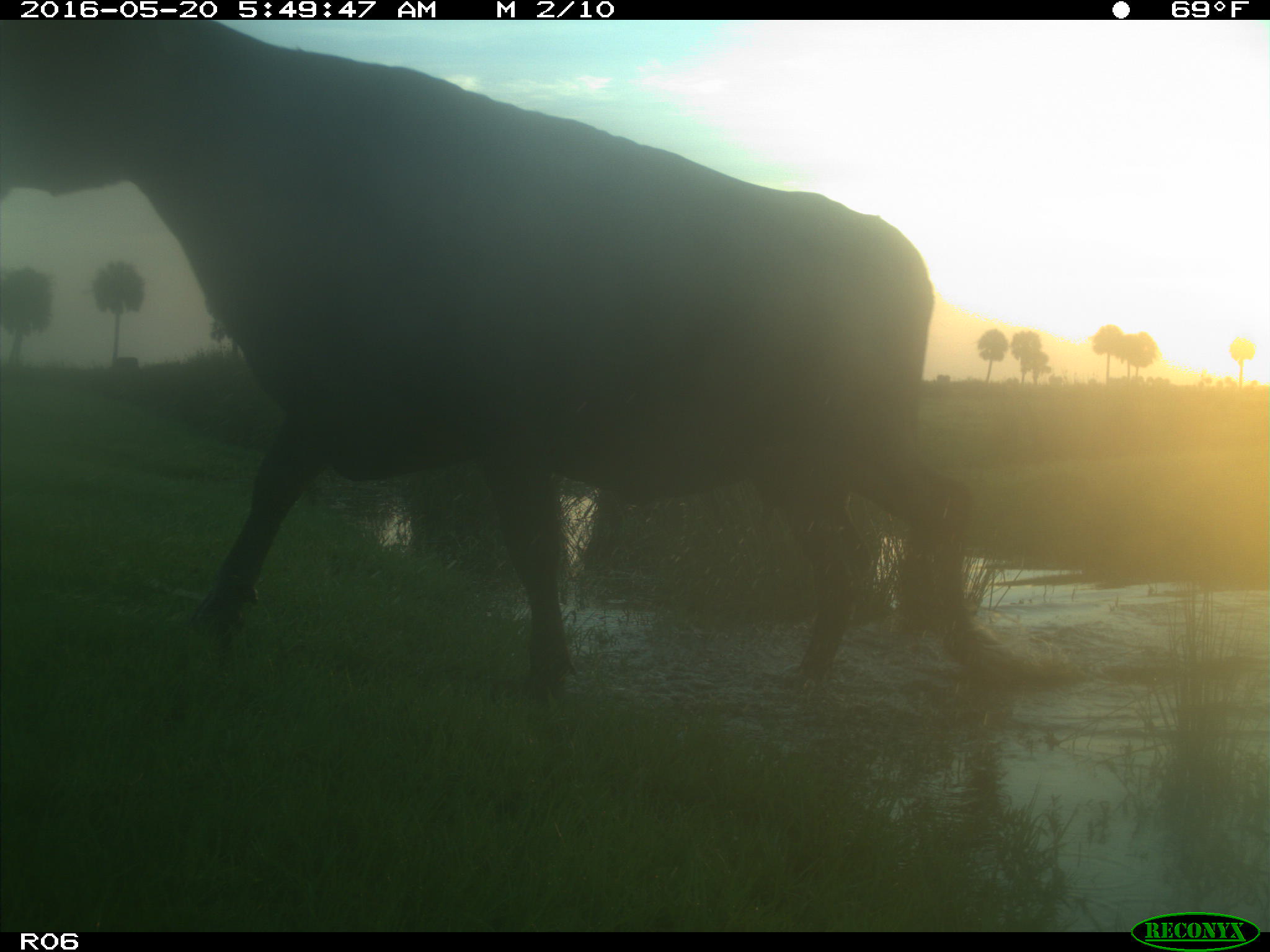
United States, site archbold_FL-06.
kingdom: Animalia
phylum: Chordata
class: Mammalia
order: Artiodactyla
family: Bovidae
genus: Bos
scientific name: Bos taurus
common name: domestic cow